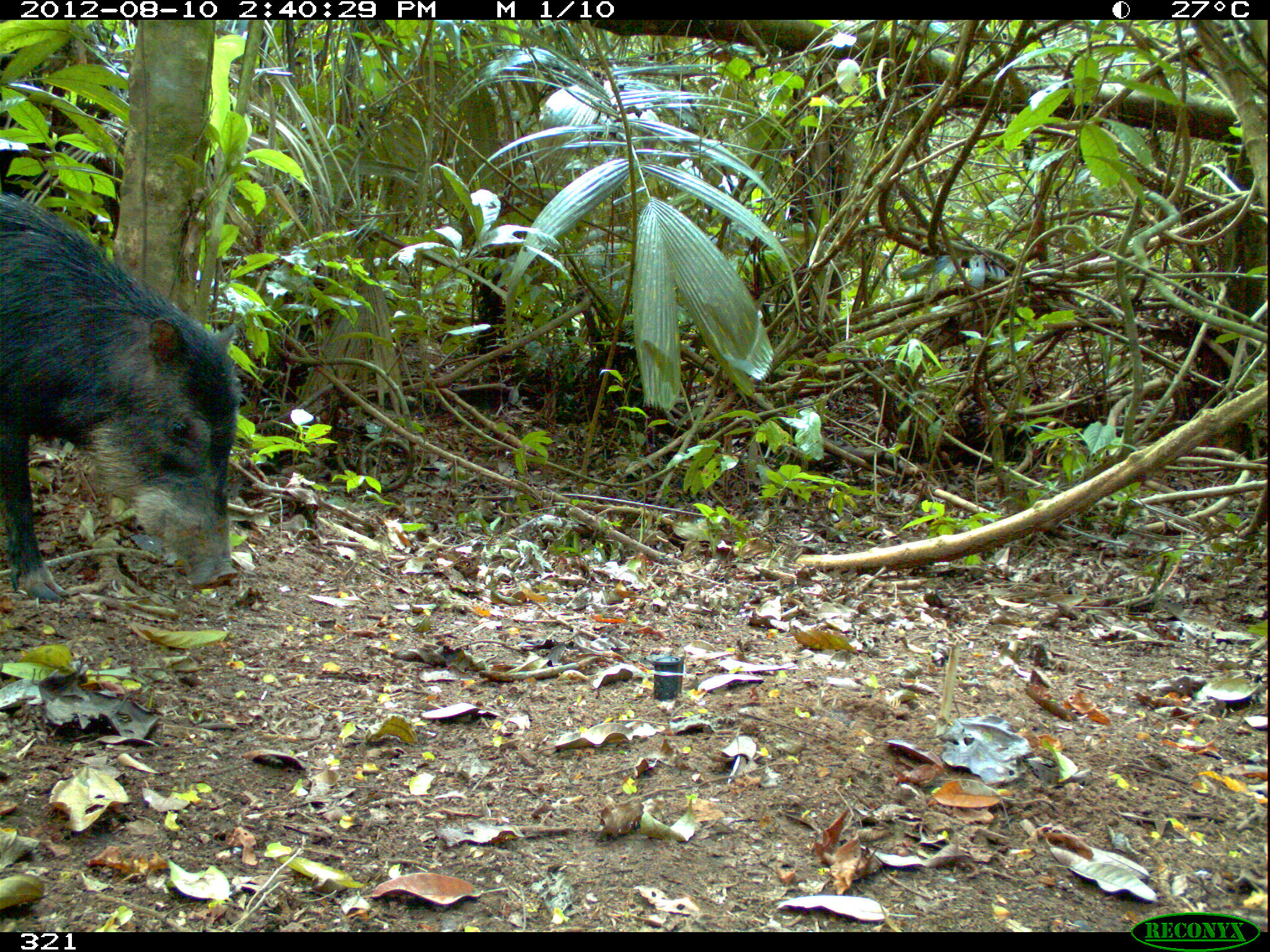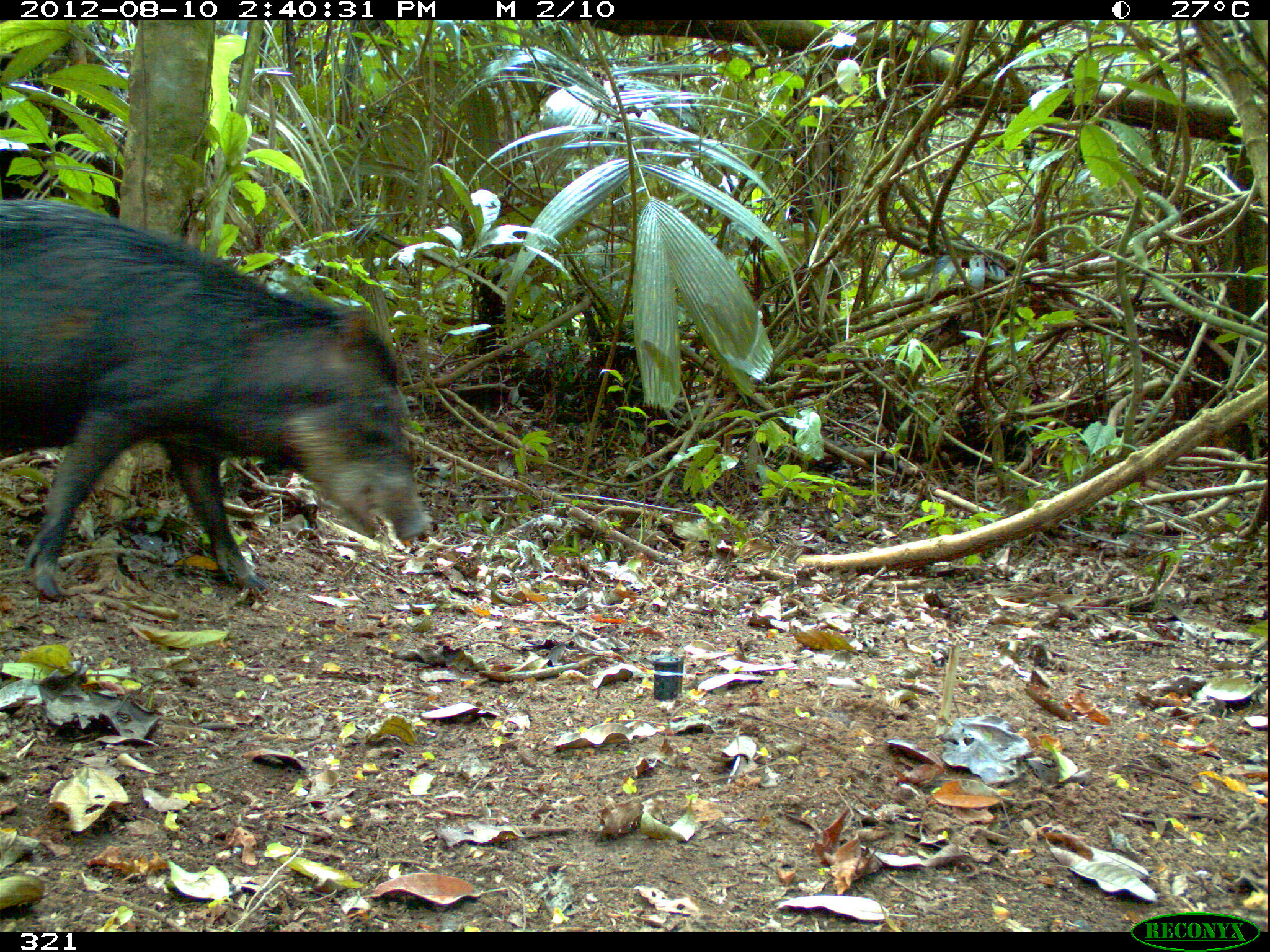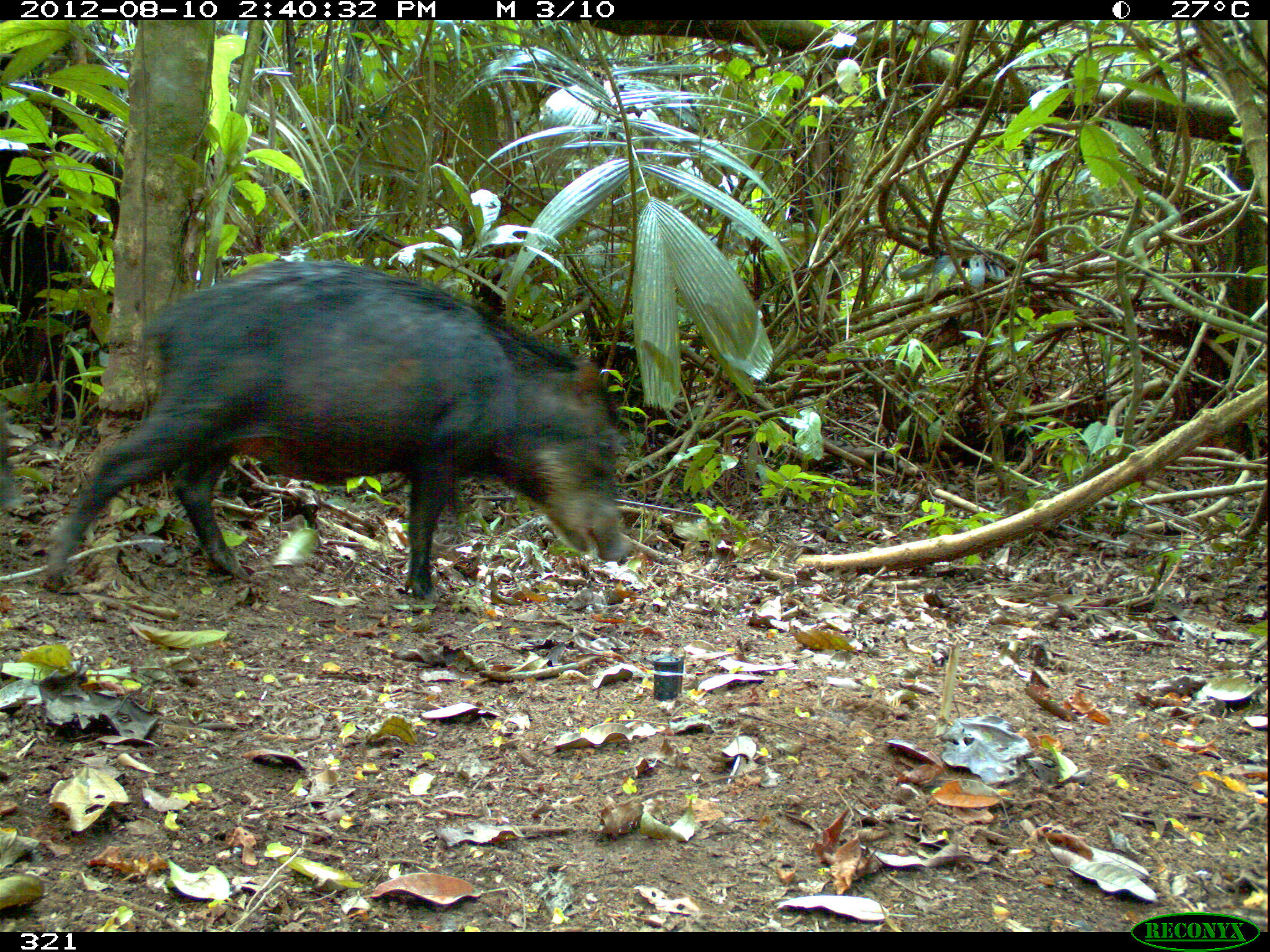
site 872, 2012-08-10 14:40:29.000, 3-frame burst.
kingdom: Animalia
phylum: Chordata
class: Mammalia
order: Artiodactyla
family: Tayassuidae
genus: Tayassu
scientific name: Tayassu pecari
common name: white-lipped peccary